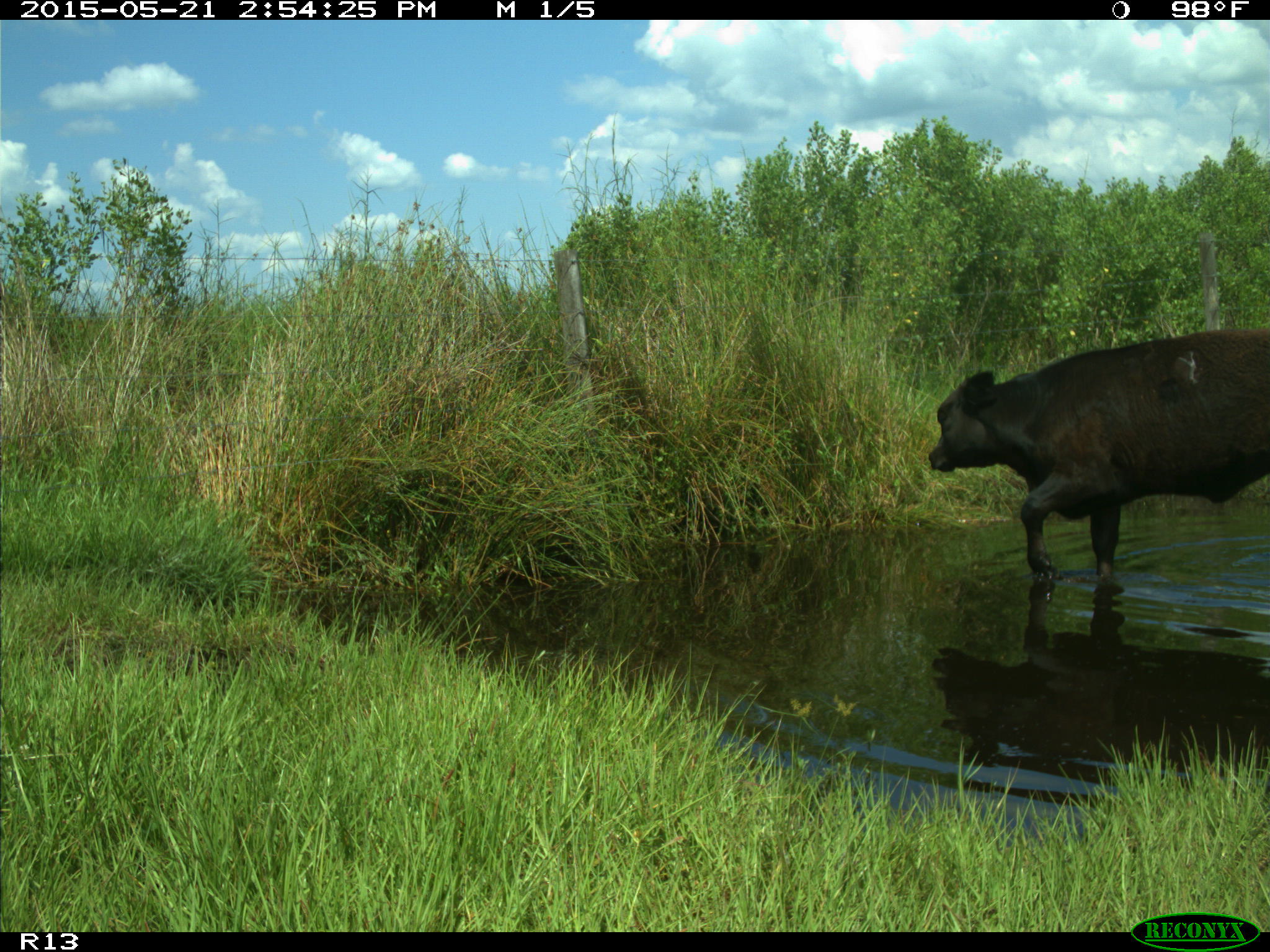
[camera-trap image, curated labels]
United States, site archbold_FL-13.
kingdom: Animalia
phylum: Chordata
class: Mammalia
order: Artiodactyla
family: Bovidae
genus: Bos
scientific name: Bos taurus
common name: domestic cow